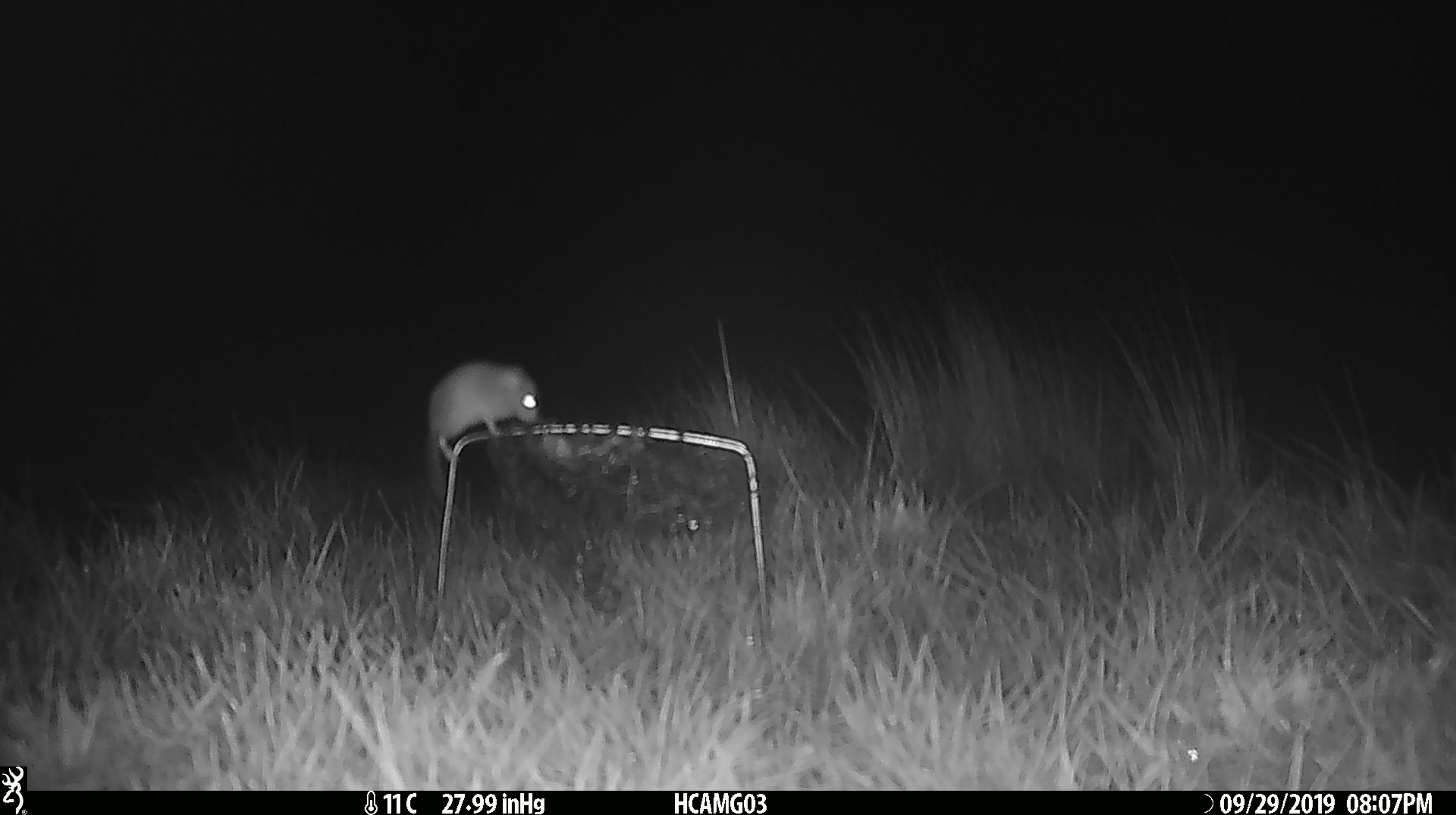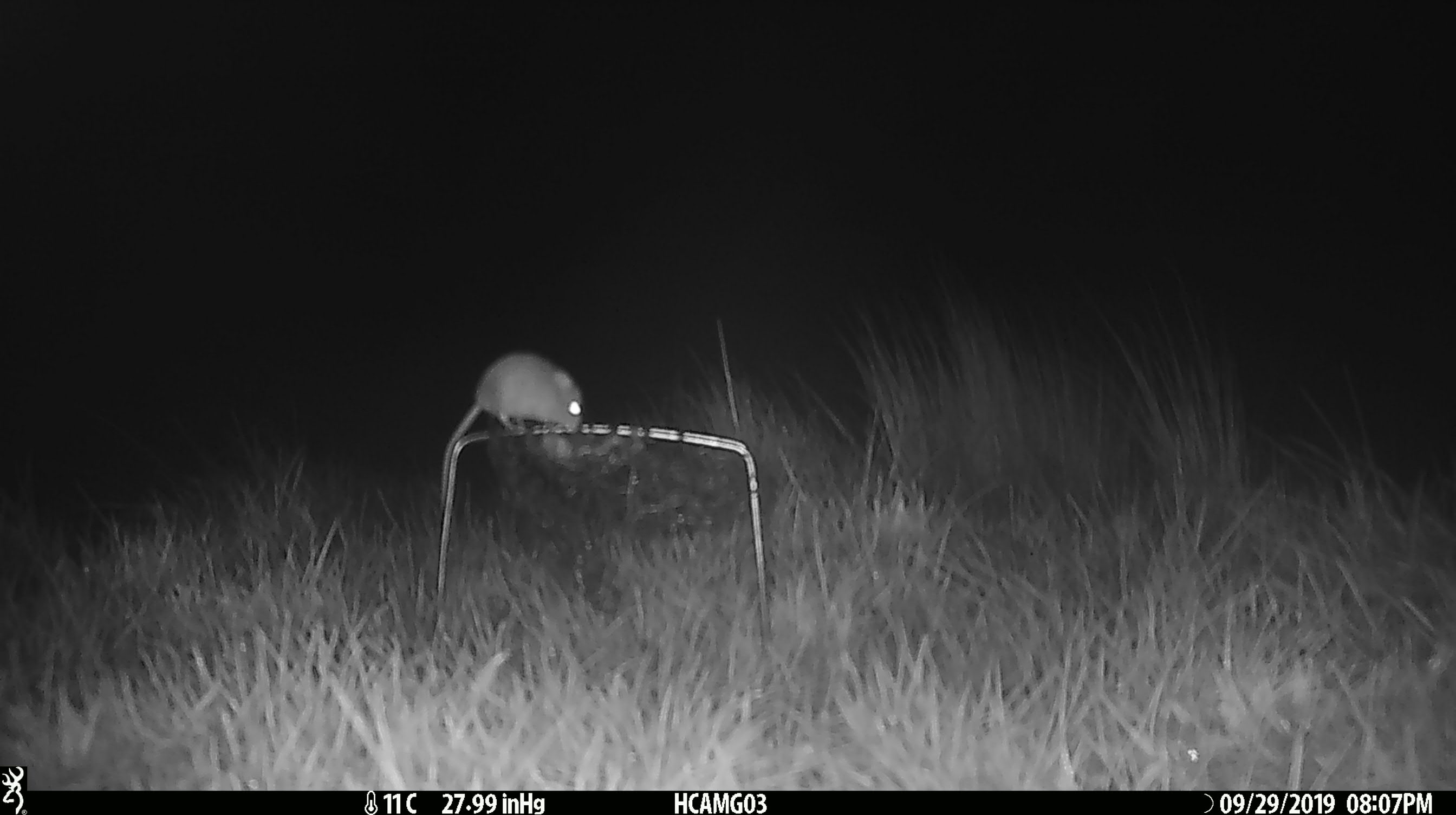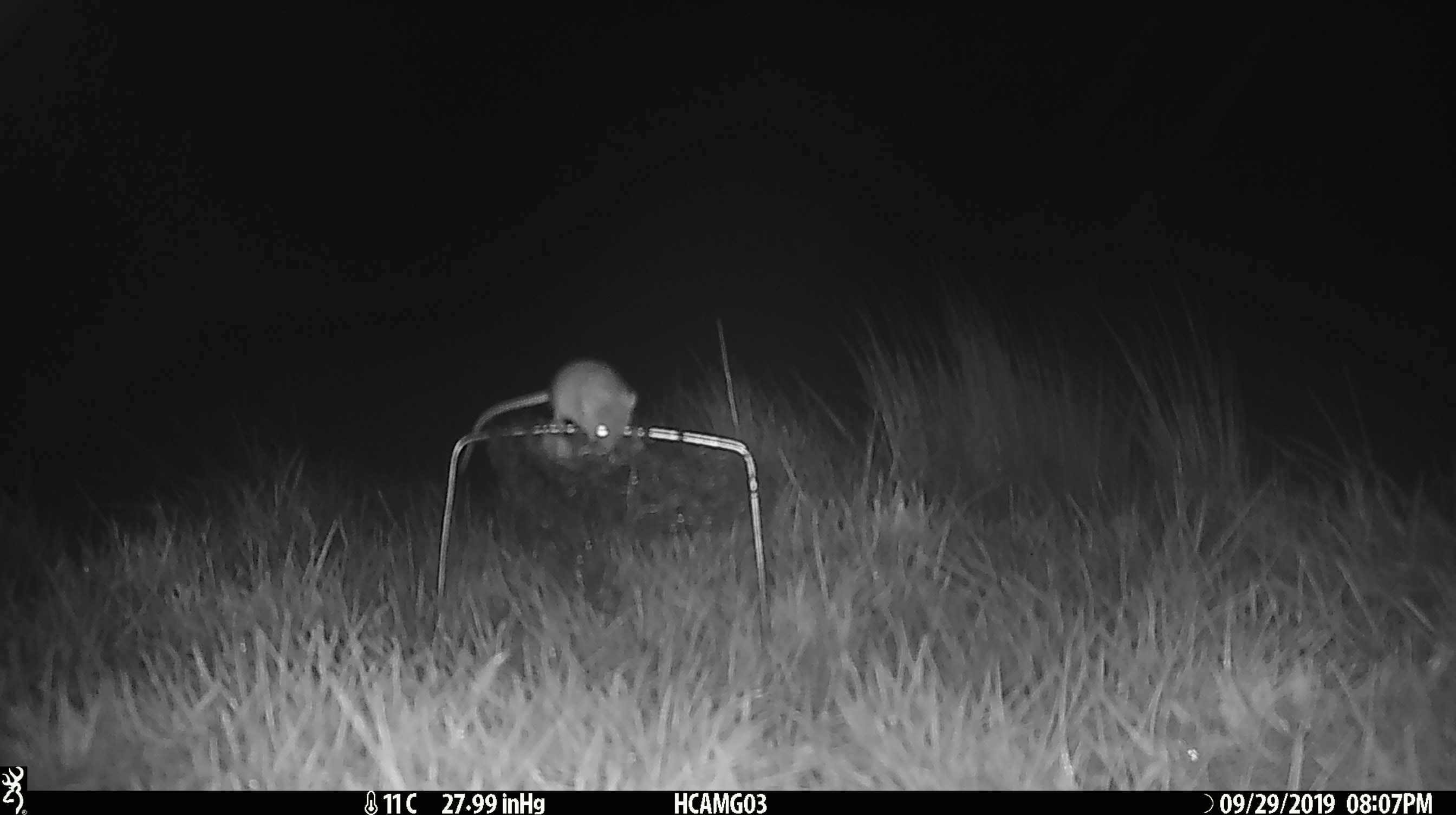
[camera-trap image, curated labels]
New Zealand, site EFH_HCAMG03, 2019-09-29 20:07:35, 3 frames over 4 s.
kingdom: Animalia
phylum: Chordata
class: Mammalia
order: Rodentia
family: Muridae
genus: Mus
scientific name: Mus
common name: mouse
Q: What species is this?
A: Mouse (Mus).